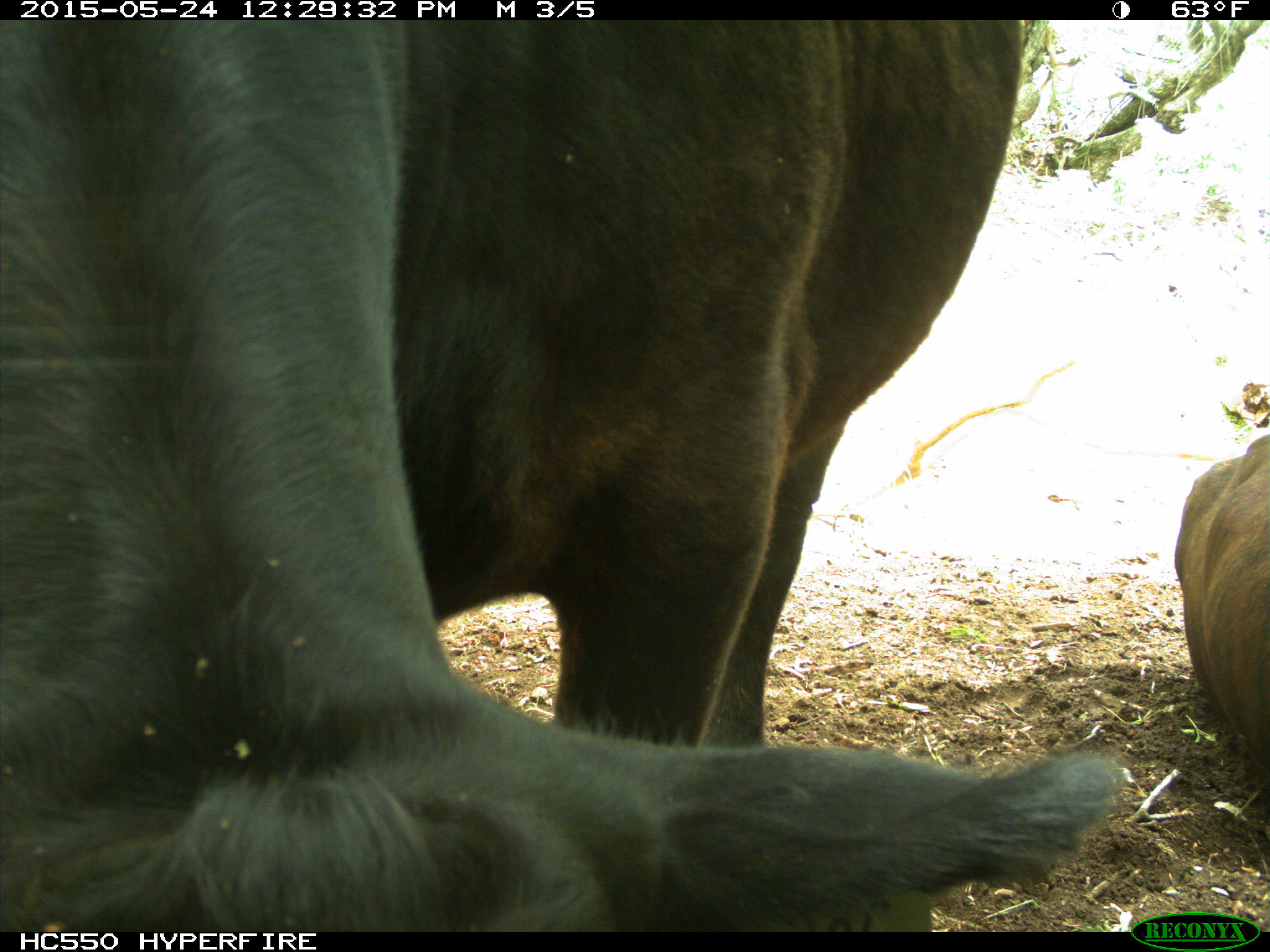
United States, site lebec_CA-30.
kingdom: Animalia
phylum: Chordata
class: Mammalia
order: Artiodactyla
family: Bovidae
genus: Bos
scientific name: Bos taurus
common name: domestic cow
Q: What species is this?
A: Bos taurus (domestic cow).